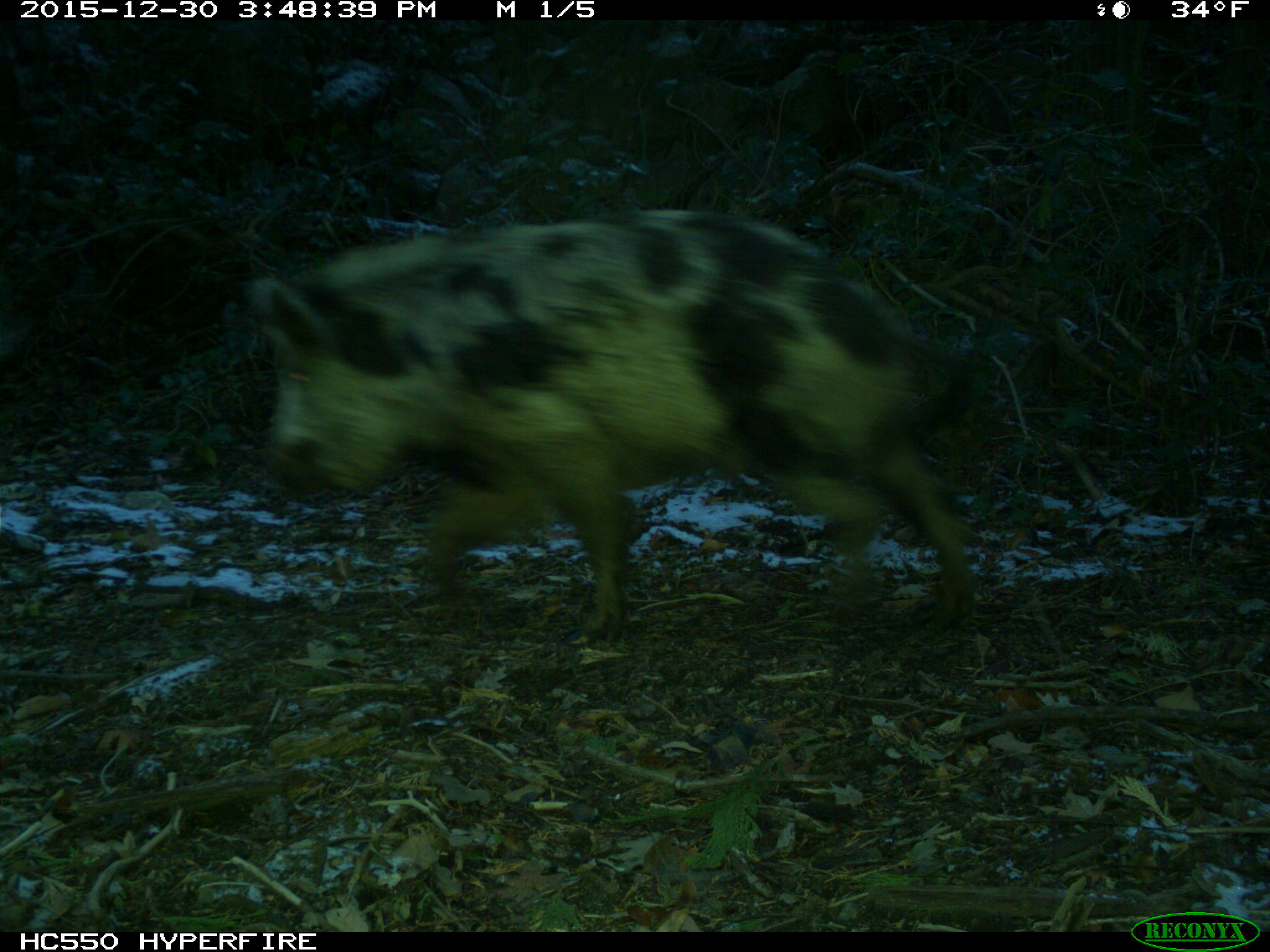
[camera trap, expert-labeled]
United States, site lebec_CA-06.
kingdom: Animalia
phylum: Chordata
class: Mammalia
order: Artiodactyla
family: Suidae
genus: Sus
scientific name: Sus scrofa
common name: wild boar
Sus scrofa (wild boar).